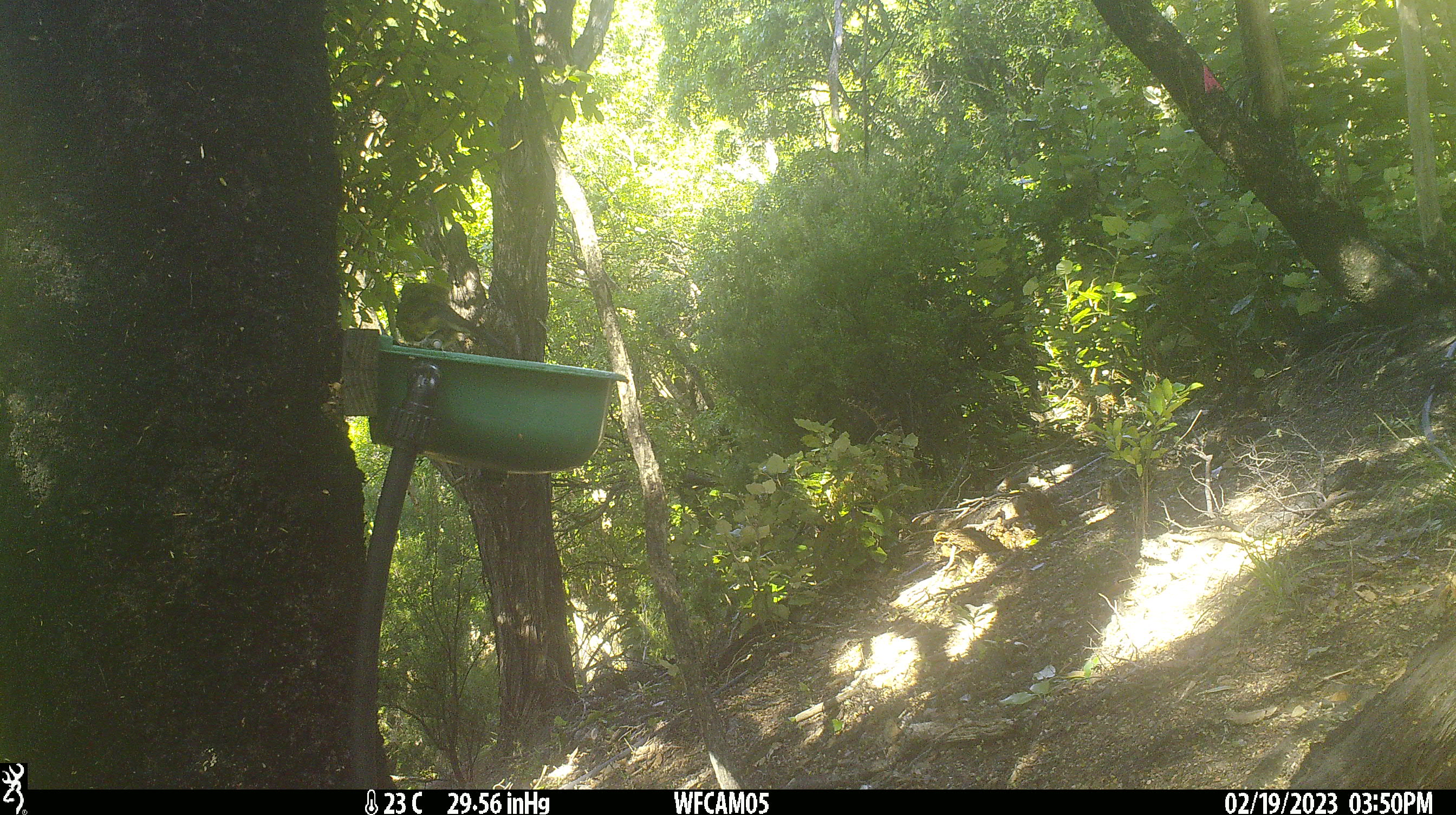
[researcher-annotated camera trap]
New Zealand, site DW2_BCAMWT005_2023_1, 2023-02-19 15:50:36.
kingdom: Animalia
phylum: Chordata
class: Aves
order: Passeriformes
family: Meliphagidae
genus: Anthornis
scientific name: Anthornis melanura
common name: new zealand bellbird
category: bellbird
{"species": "bellbird (new zealand bellbird) (Anthornis melanura)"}